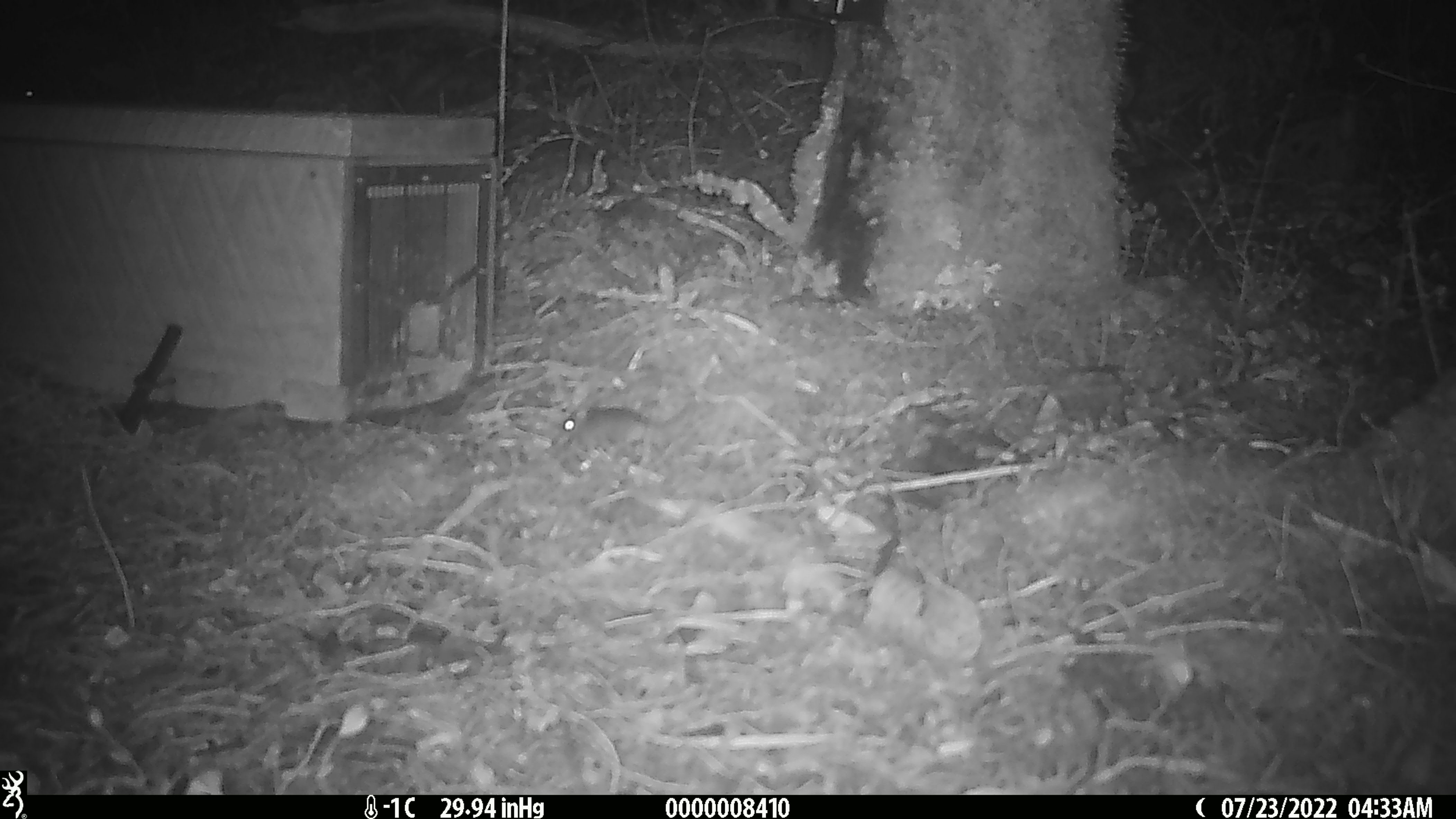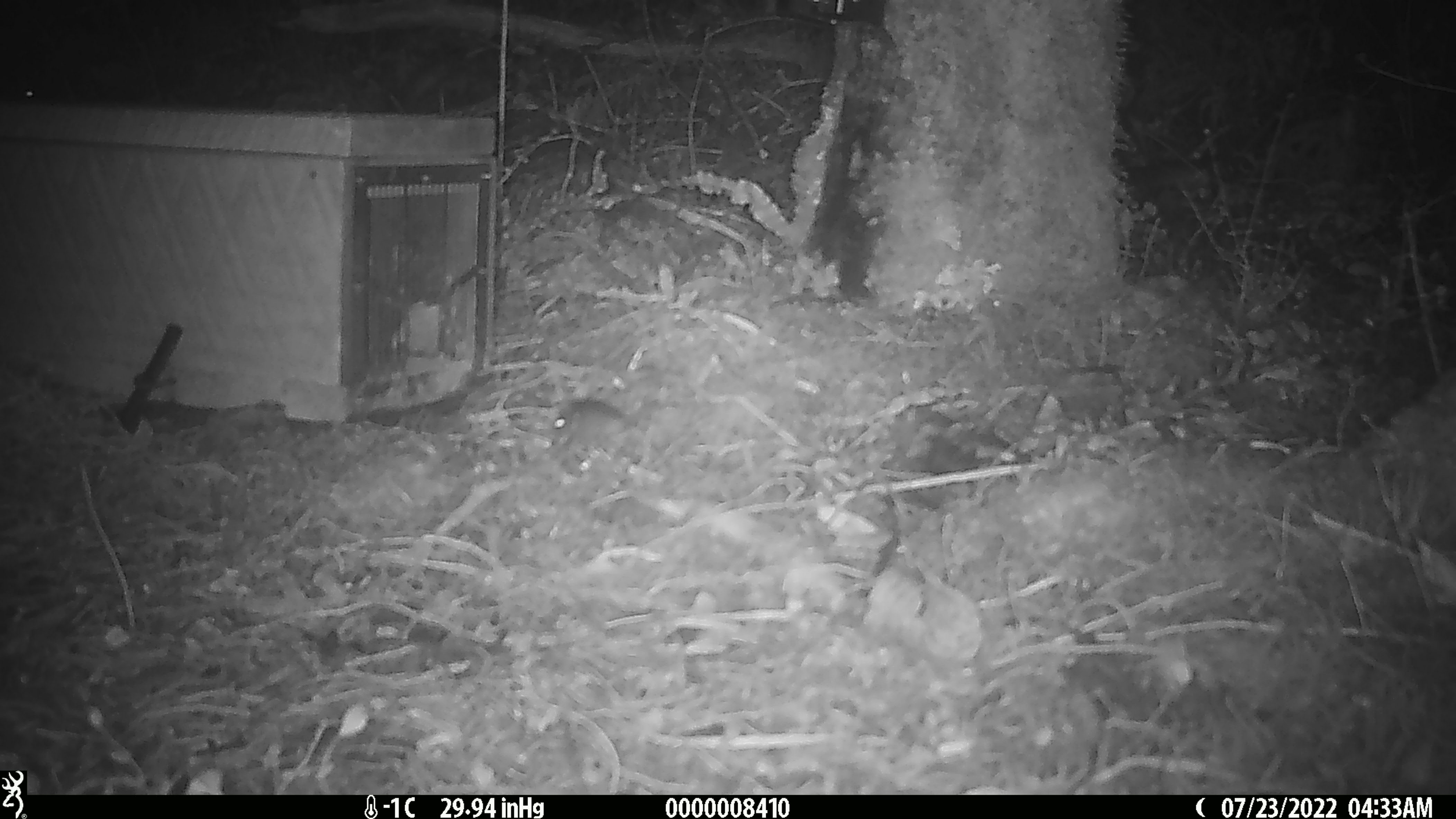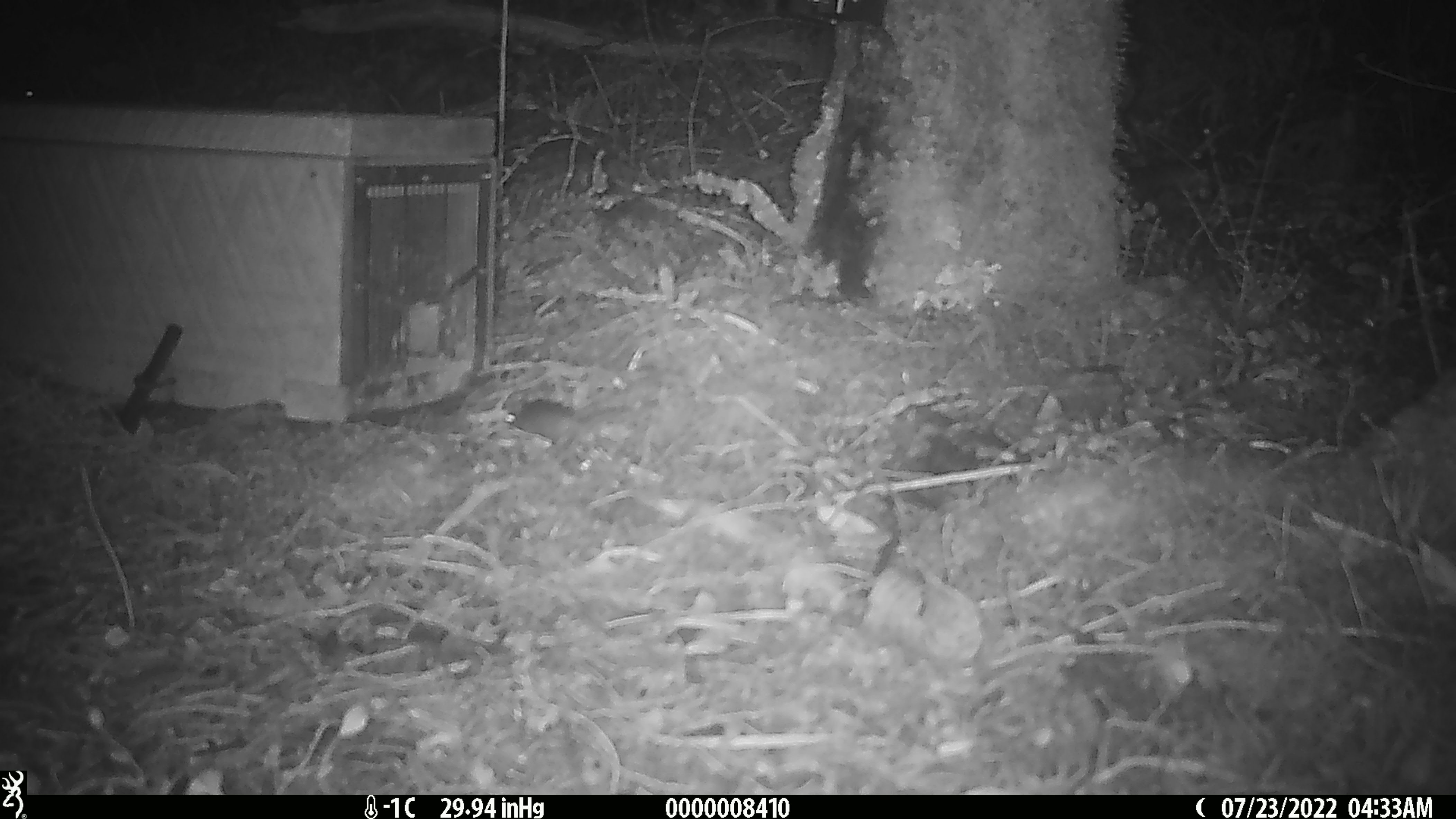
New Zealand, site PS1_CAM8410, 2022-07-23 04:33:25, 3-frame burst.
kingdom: Animalia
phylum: Chordata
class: Mammalia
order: Rodentia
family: Muridae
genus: Mus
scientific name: Mus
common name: mouse